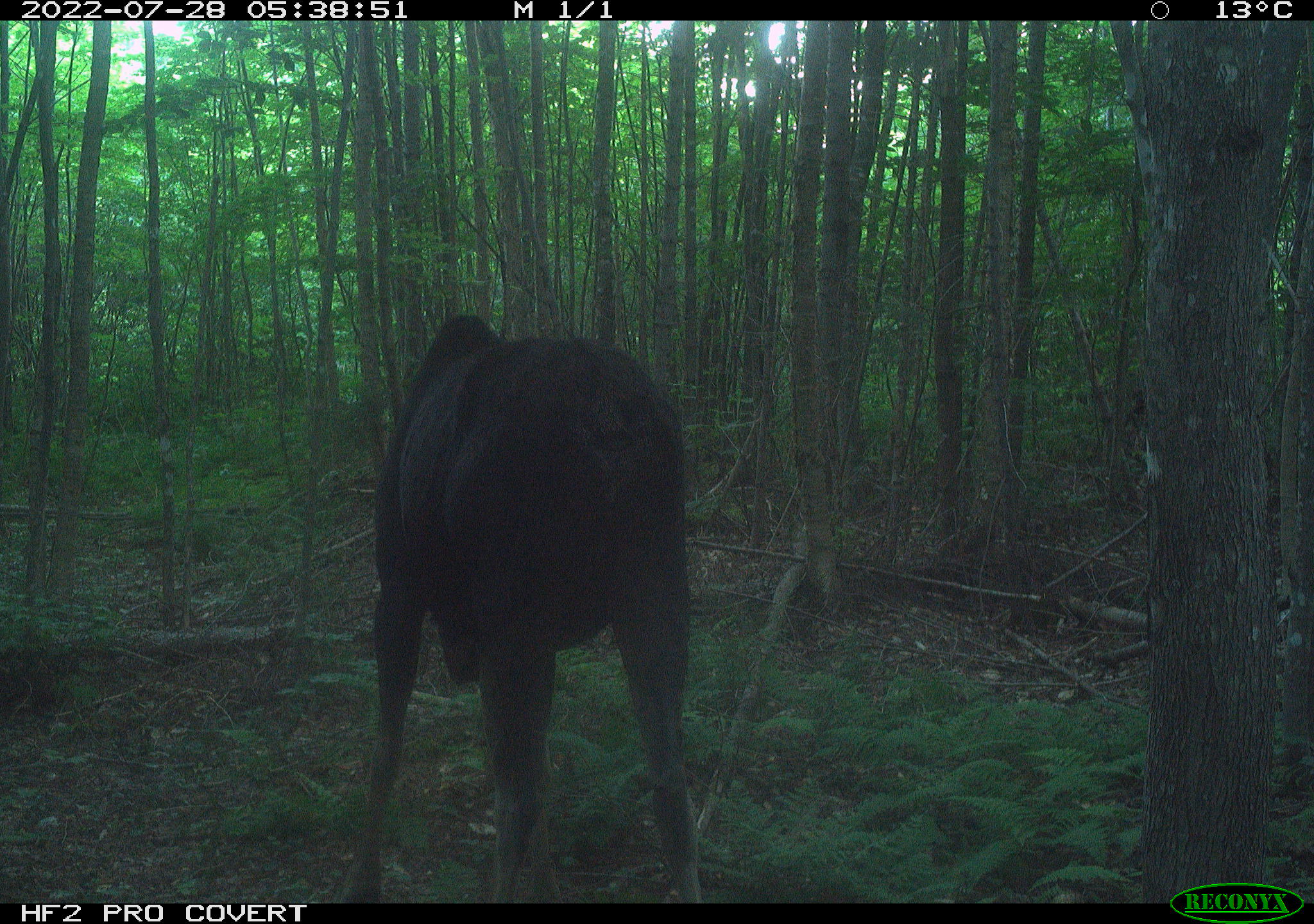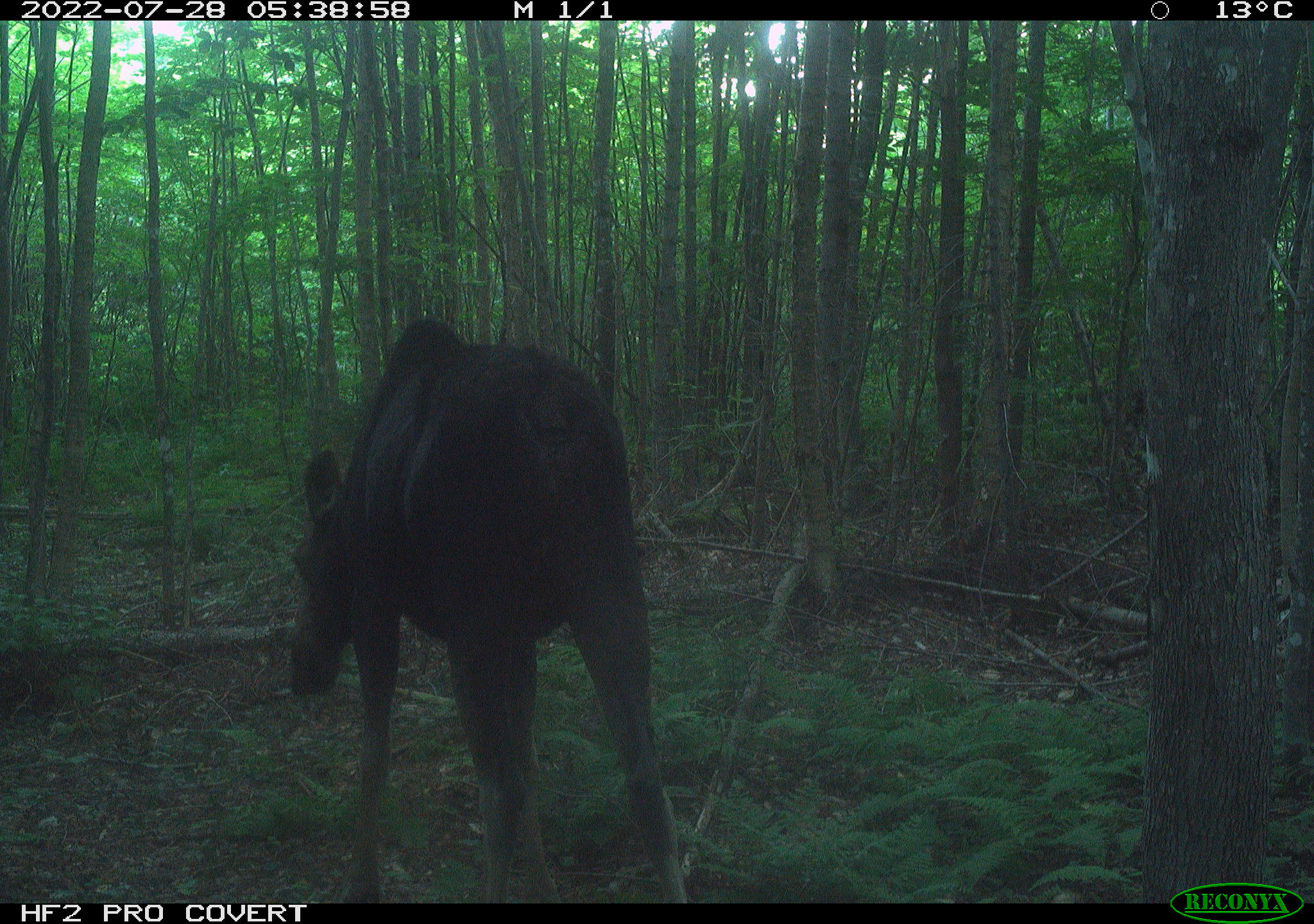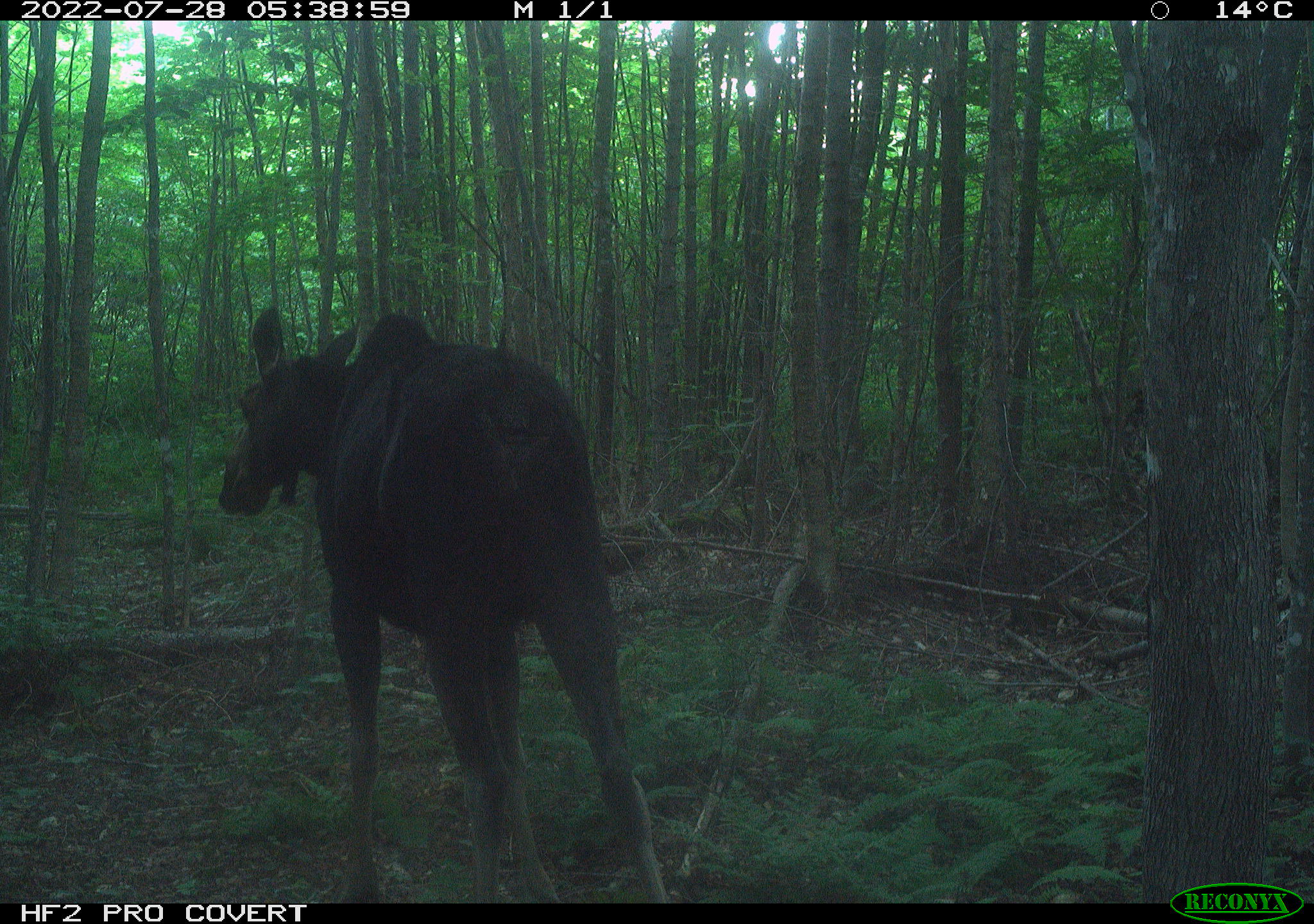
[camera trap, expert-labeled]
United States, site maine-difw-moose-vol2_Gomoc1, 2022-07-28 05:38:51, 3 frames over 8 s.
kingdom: Animalia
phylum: Chordata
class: Mammalia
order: Artiodactyla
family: Cervidae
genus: Alces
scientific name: Alces alces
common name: moose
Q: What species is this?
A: Moose (Alces alces).